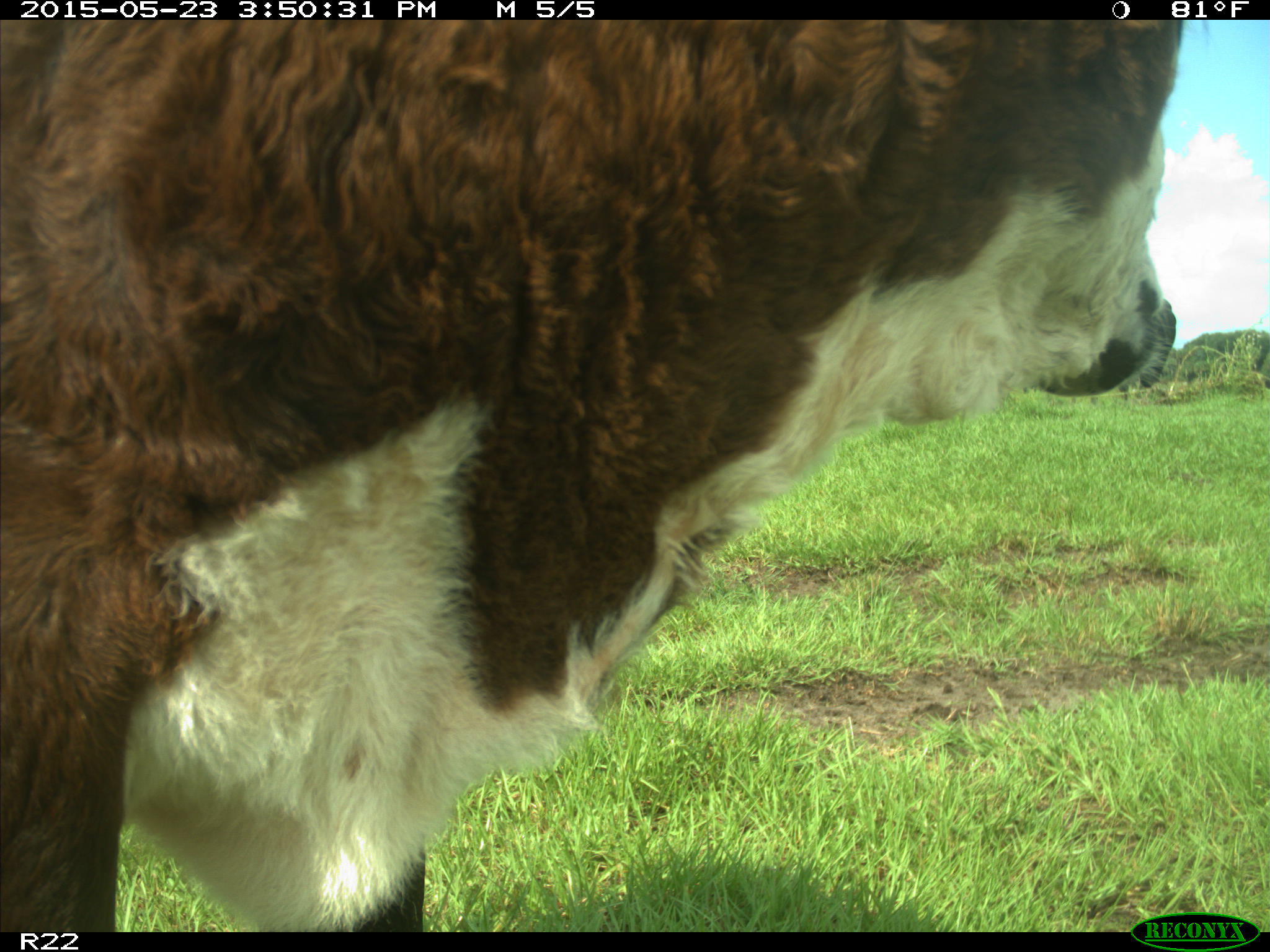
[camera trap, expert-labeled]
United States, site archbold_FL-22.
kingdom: Animalia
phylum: Chordata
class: Mammalia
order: Artiodactyla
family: Bovidae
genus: Bos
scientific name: Bos taurus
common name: domestic cow